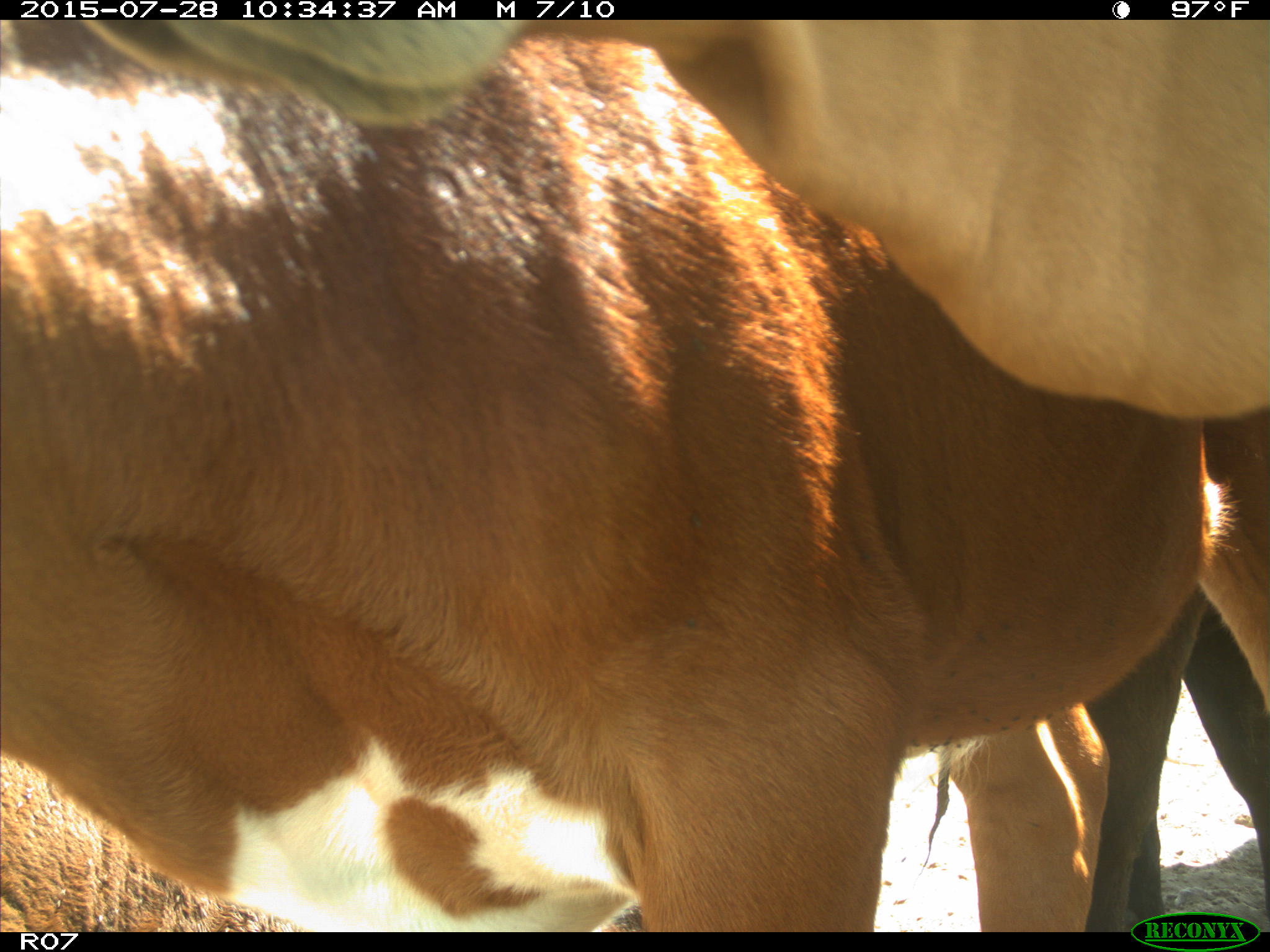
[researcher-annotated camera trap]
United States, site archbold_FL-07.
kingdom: Animalia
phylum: Chordata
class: Mammalia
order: Artiodactyla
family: Bovidae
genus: Bos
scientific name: Bos taurus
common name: domestic cow